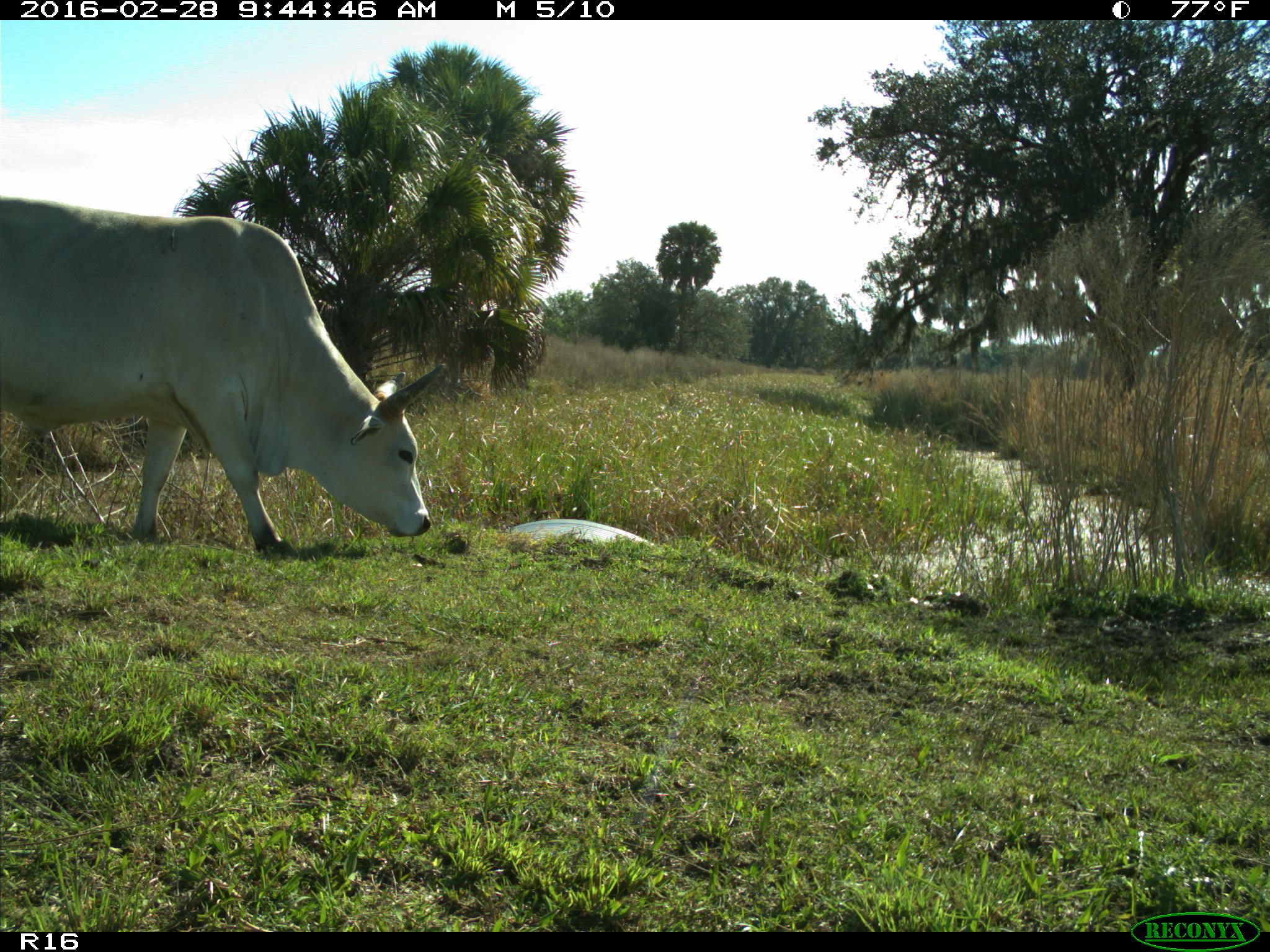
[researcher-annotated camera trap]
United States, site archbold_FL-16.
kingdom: Animalia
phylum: Chordata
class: Mammalia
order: Artiodactyla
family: Bovidae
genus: Bos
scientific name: Bos taurus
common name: domestic cow